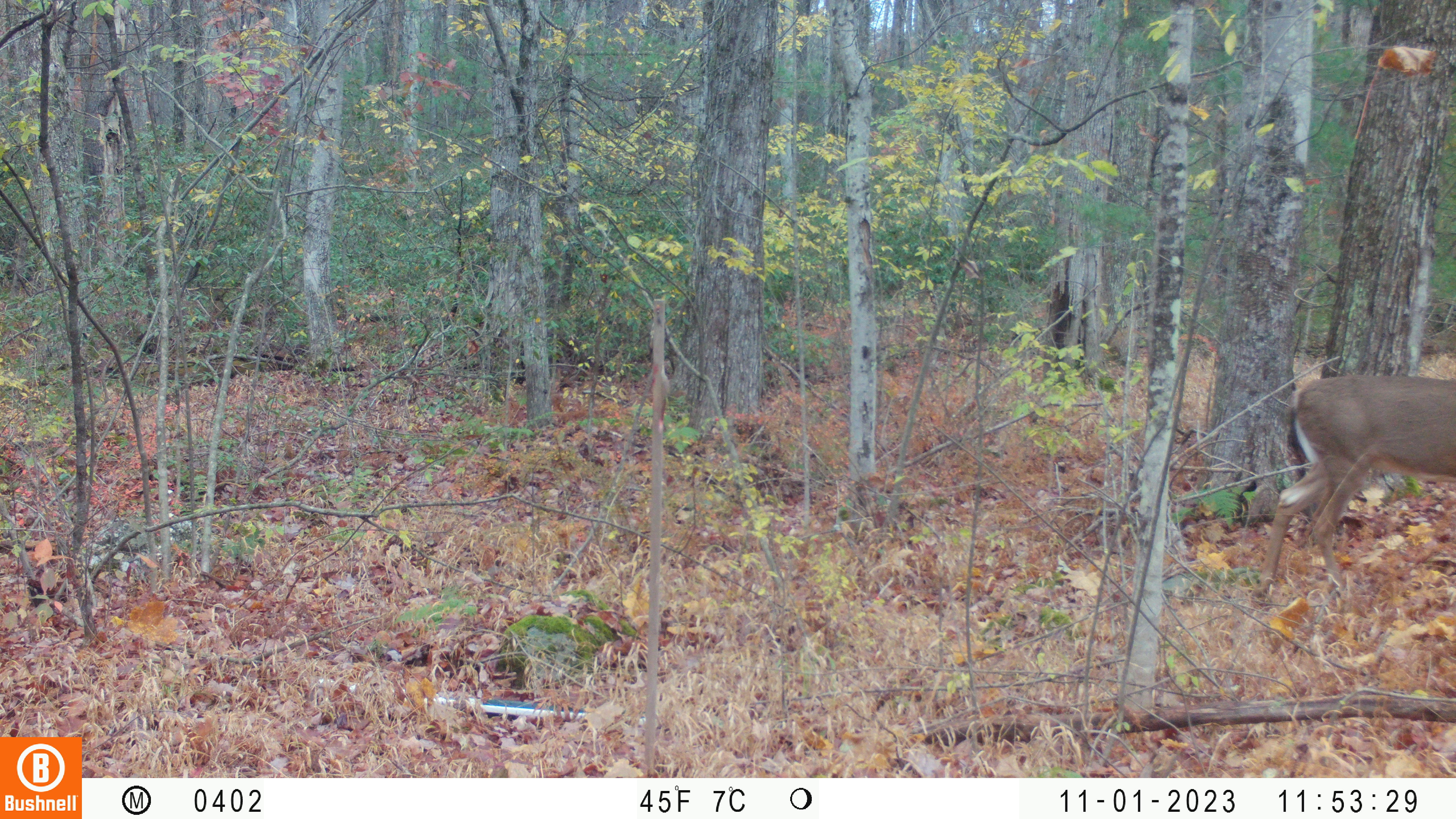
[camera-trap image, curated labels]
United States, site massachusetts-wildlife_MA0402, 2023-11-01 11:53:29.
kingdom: Animalia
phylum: Chordata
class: Mammalia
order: Artiodactyla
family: Cervidae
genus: Odocoileus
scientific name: Odocoileus virginianus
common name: white-tailed deer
White-tailed deer (Odocoileus virginianus).